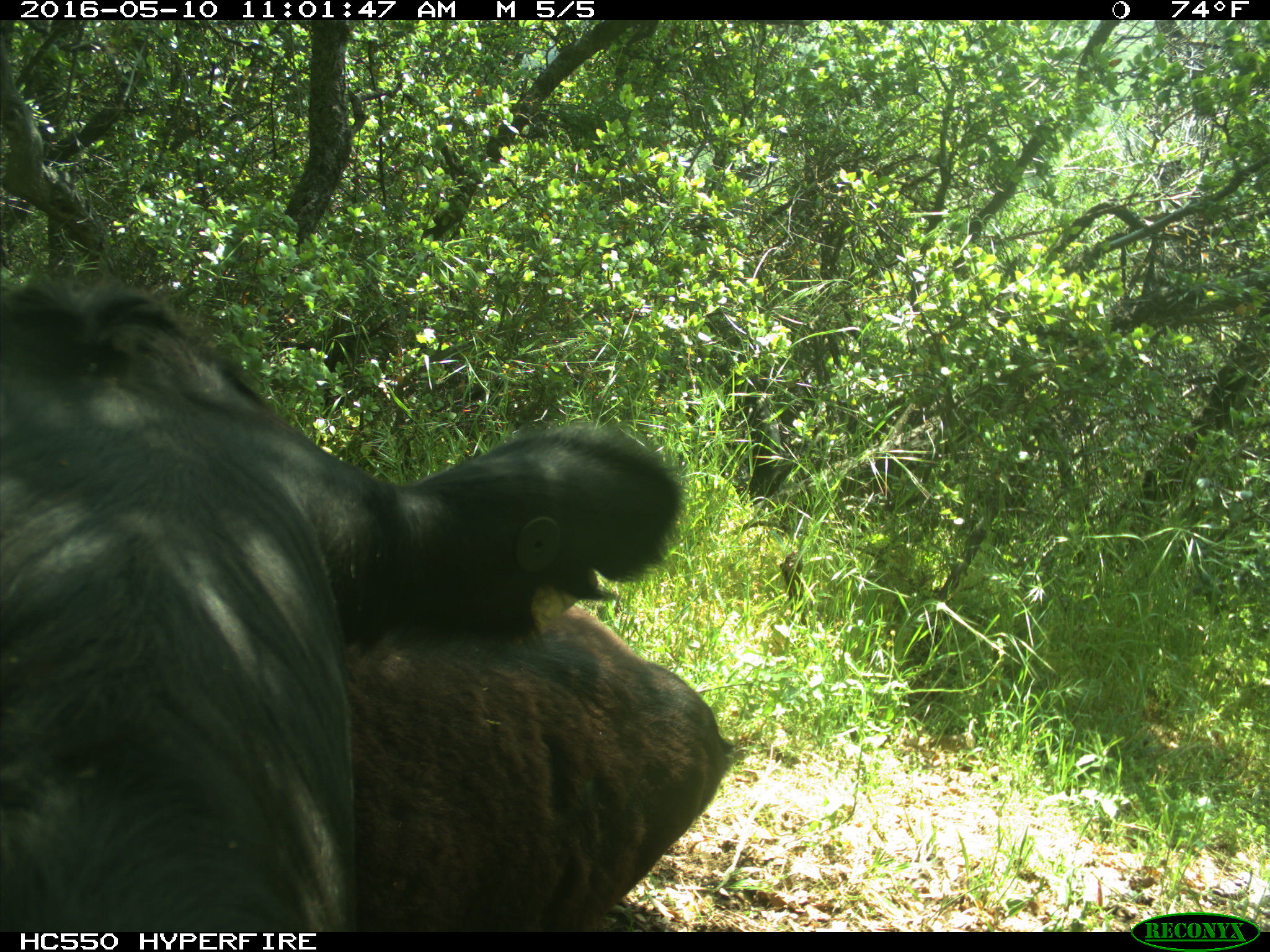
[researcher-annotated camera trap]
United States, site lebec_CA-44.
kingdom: Animalia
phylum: Chordata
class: Mammalia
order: Artiodactyla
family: Bovidae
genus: Bos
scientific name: Bos taurus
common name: domestic cow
Bos taurus (domestic cow).